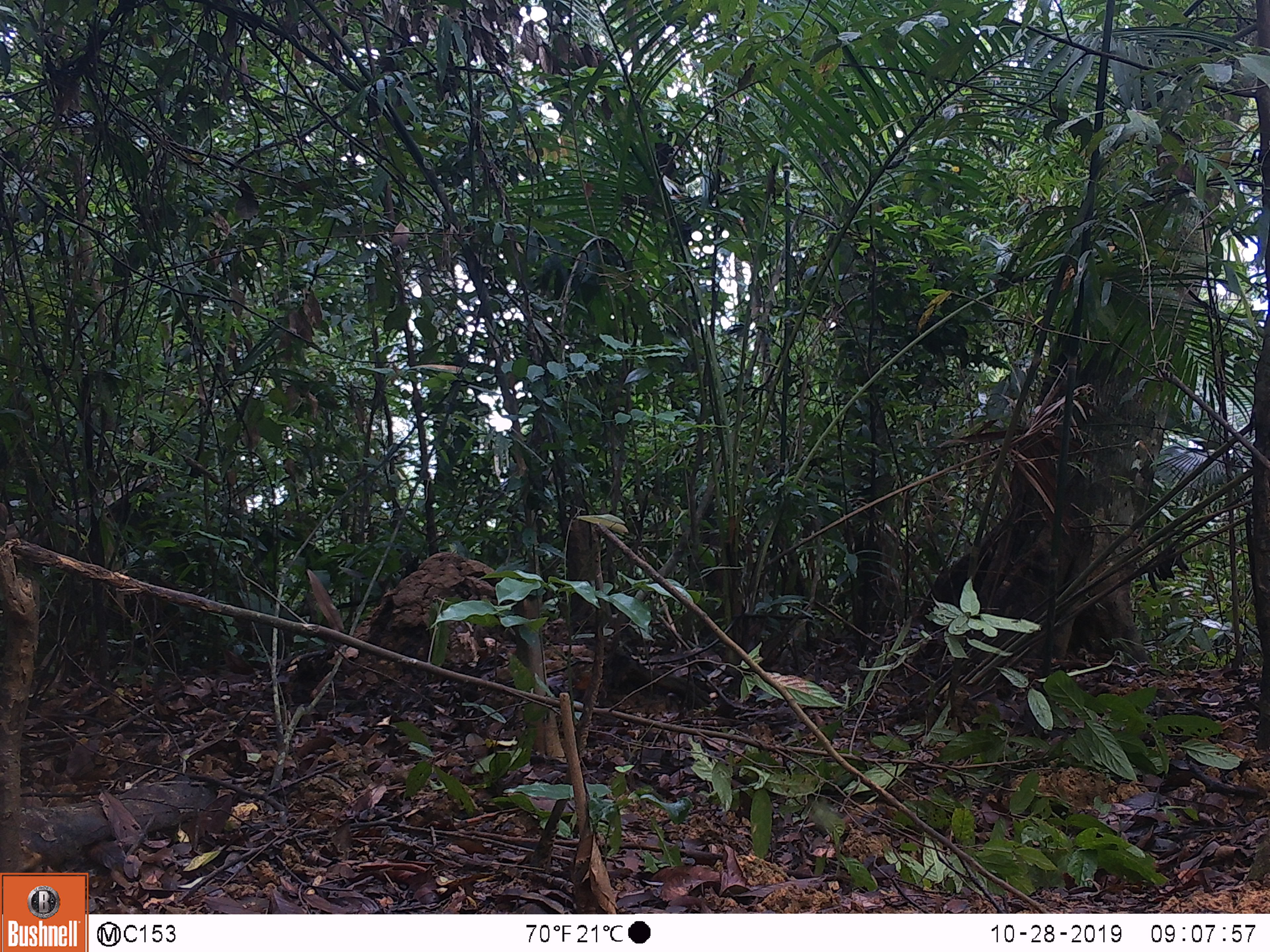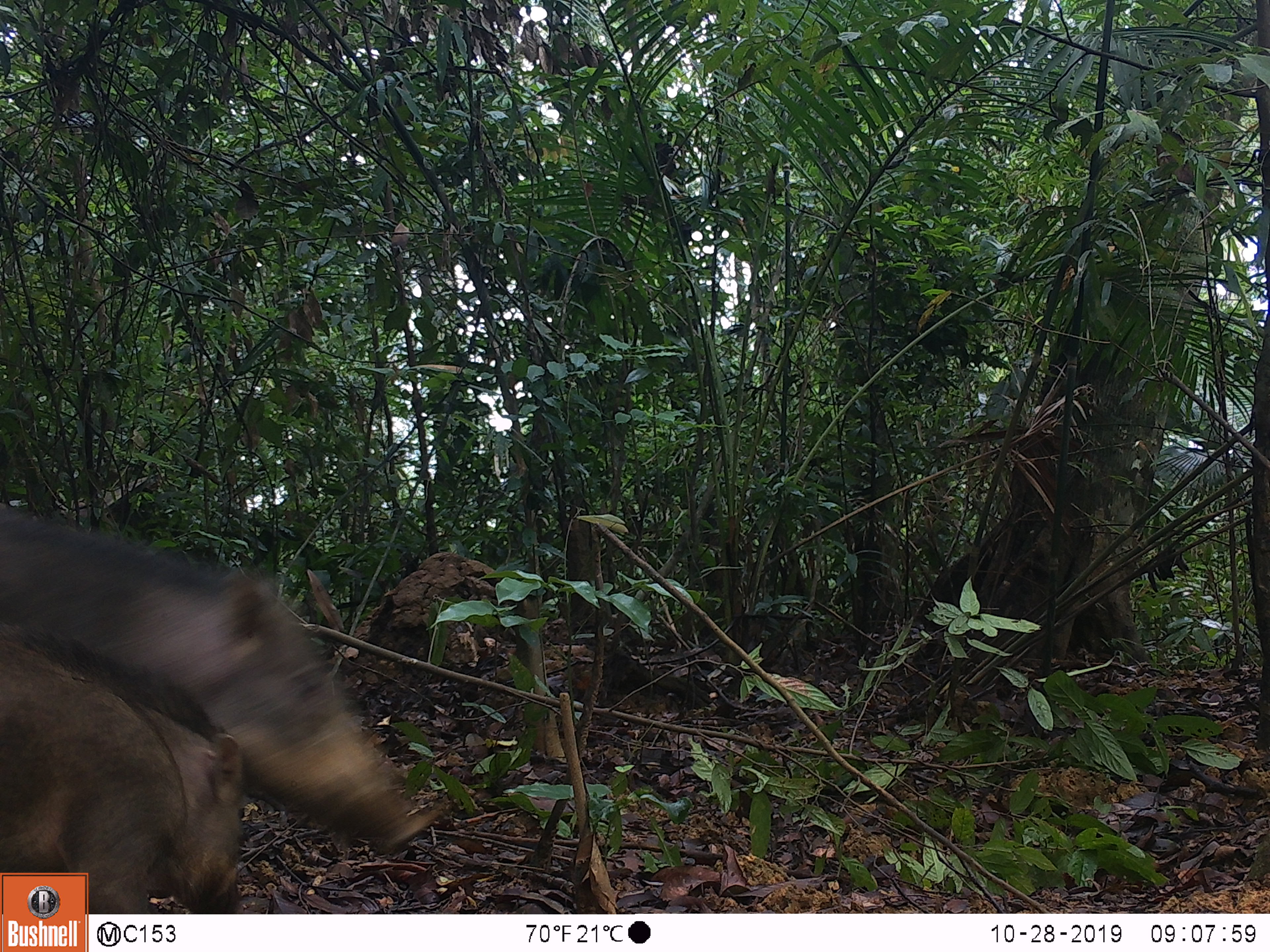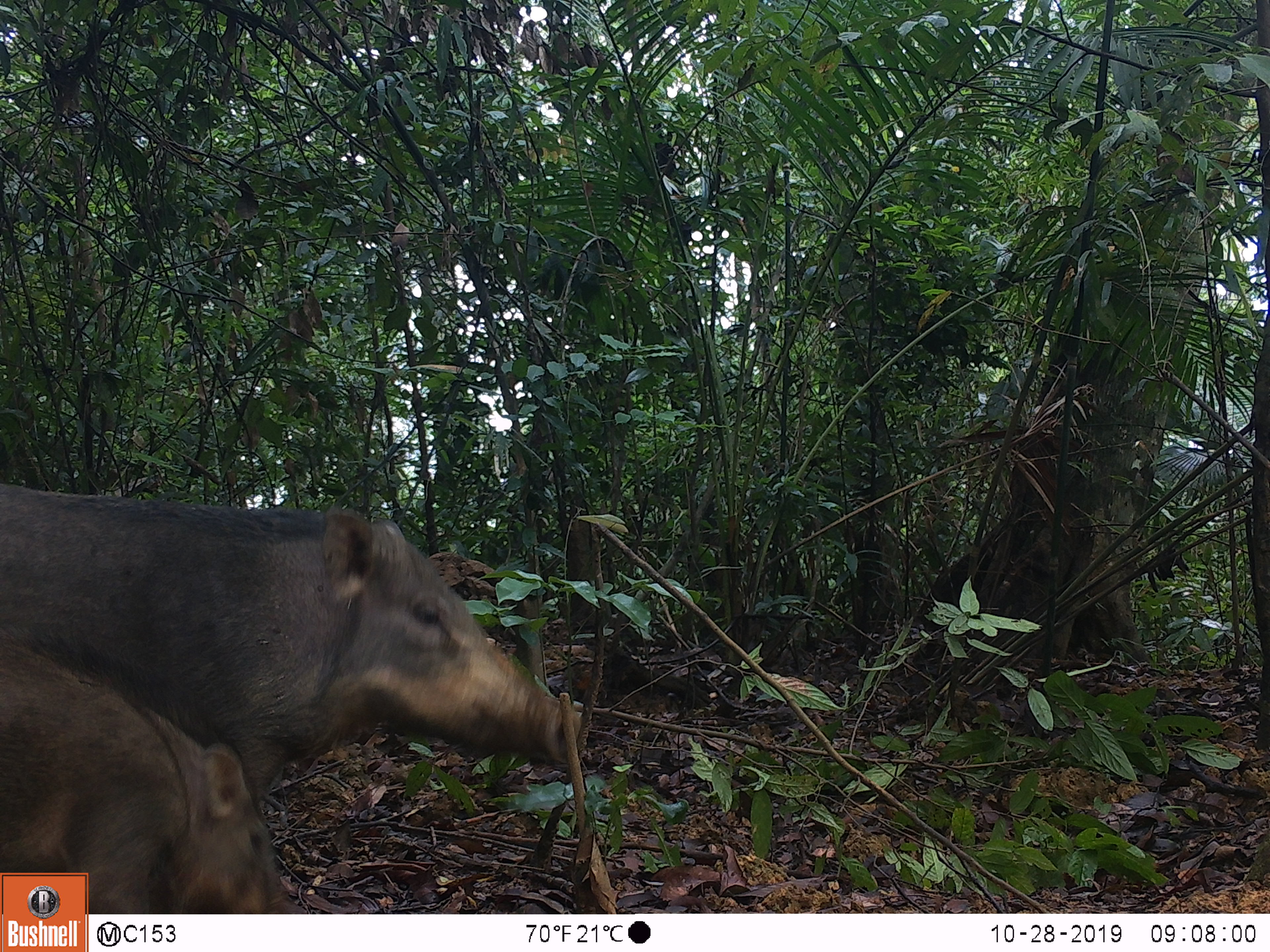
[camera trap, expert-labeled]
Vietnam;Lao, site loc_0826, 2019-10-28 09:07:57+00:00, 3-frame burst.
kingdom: Animalia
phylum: Chordata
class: Mammalia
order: Artiodactyla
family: Suidae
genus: Sus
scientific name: Sus scrofa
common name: eurasian wild pig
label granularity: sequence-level